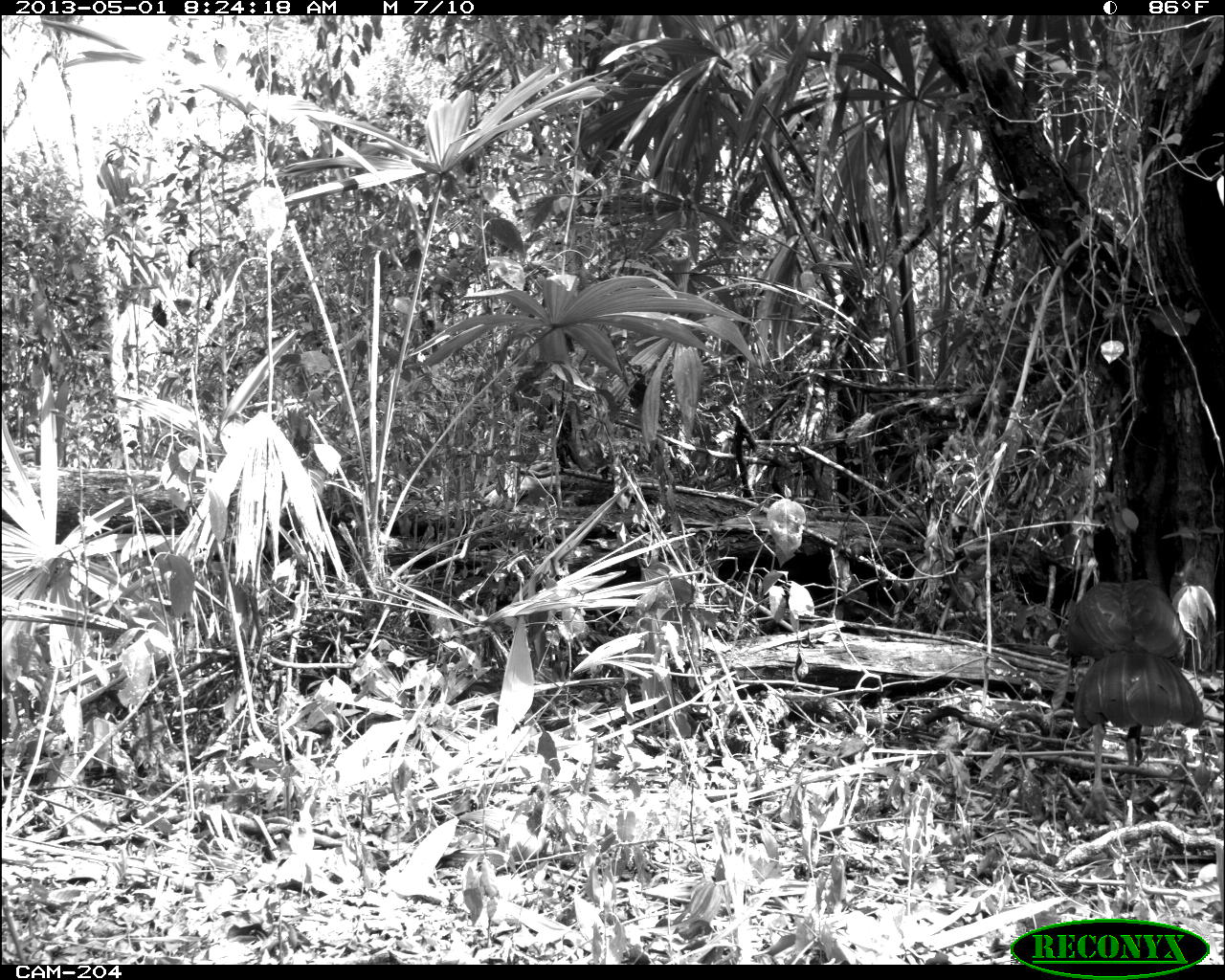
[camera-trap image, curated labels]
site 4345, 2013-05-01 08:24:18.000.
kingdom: Animalia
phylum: Chordata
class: Aves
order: Galliformes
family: Cracidae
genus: Crax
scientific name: Crax rubra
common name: great curassow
Crax rubra (great curassow), count 1, sex male.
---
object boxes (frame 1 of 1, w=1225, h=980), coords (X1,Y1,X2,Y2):
crax rubra: (1060,575,1210,824)